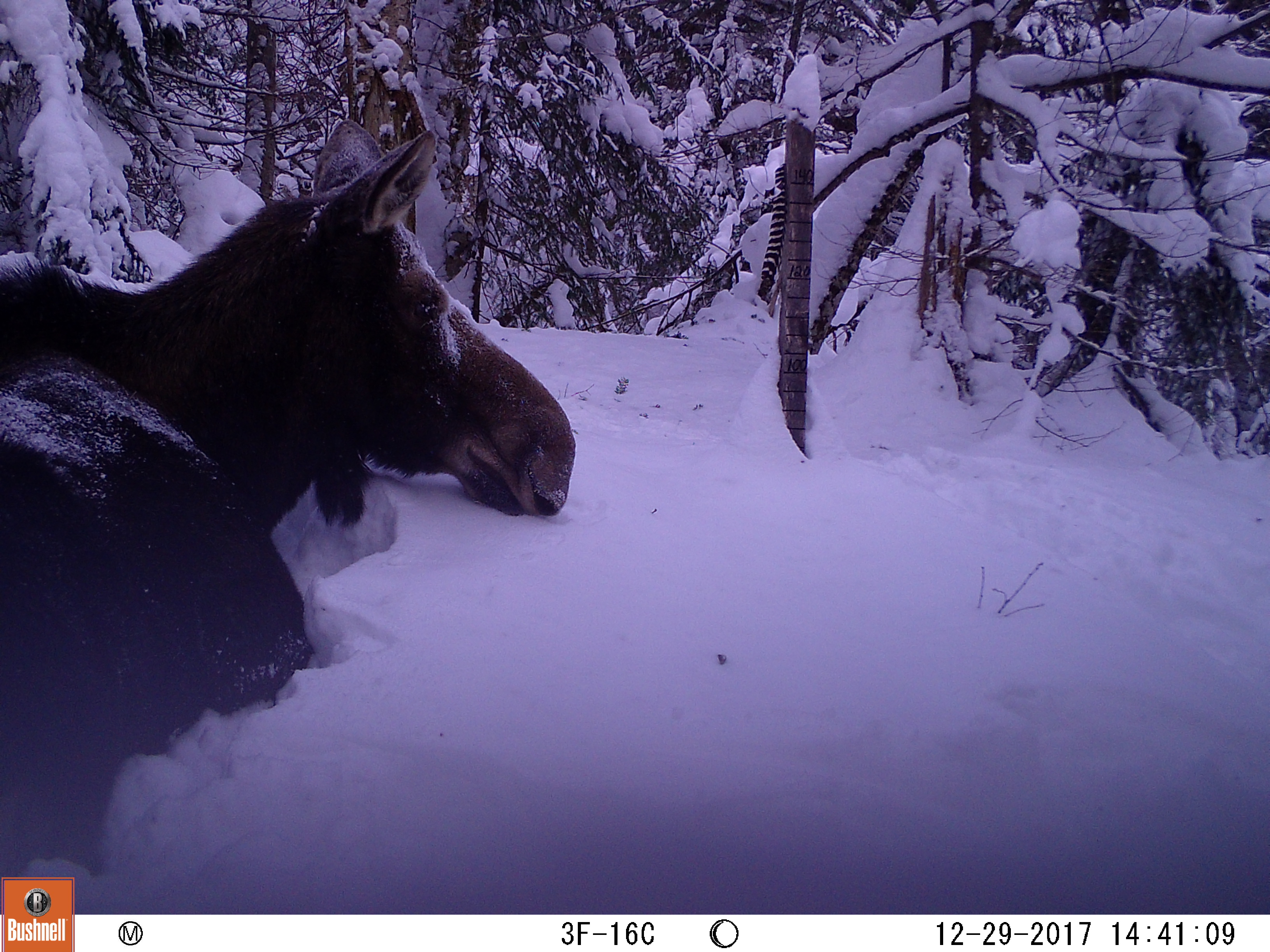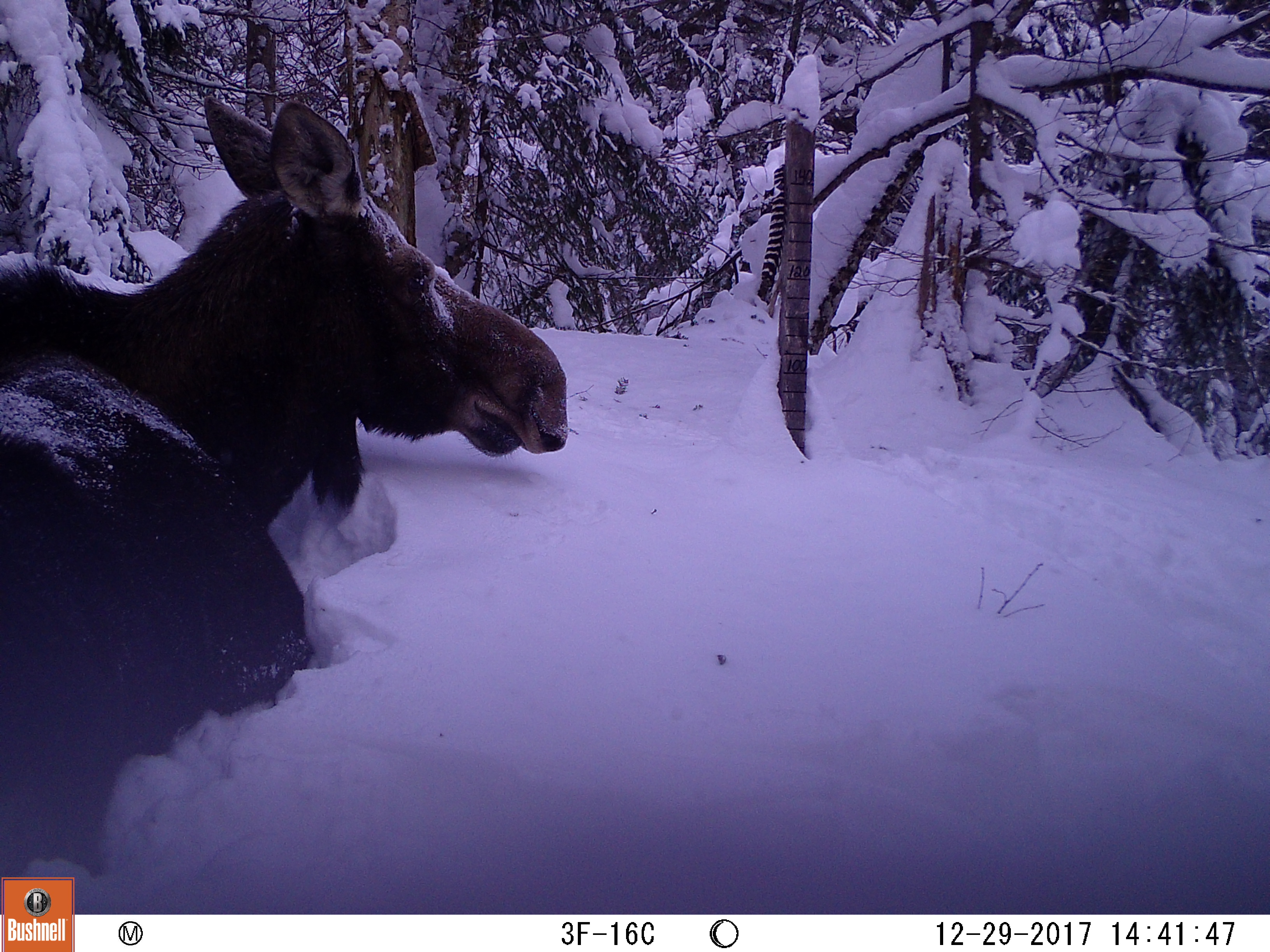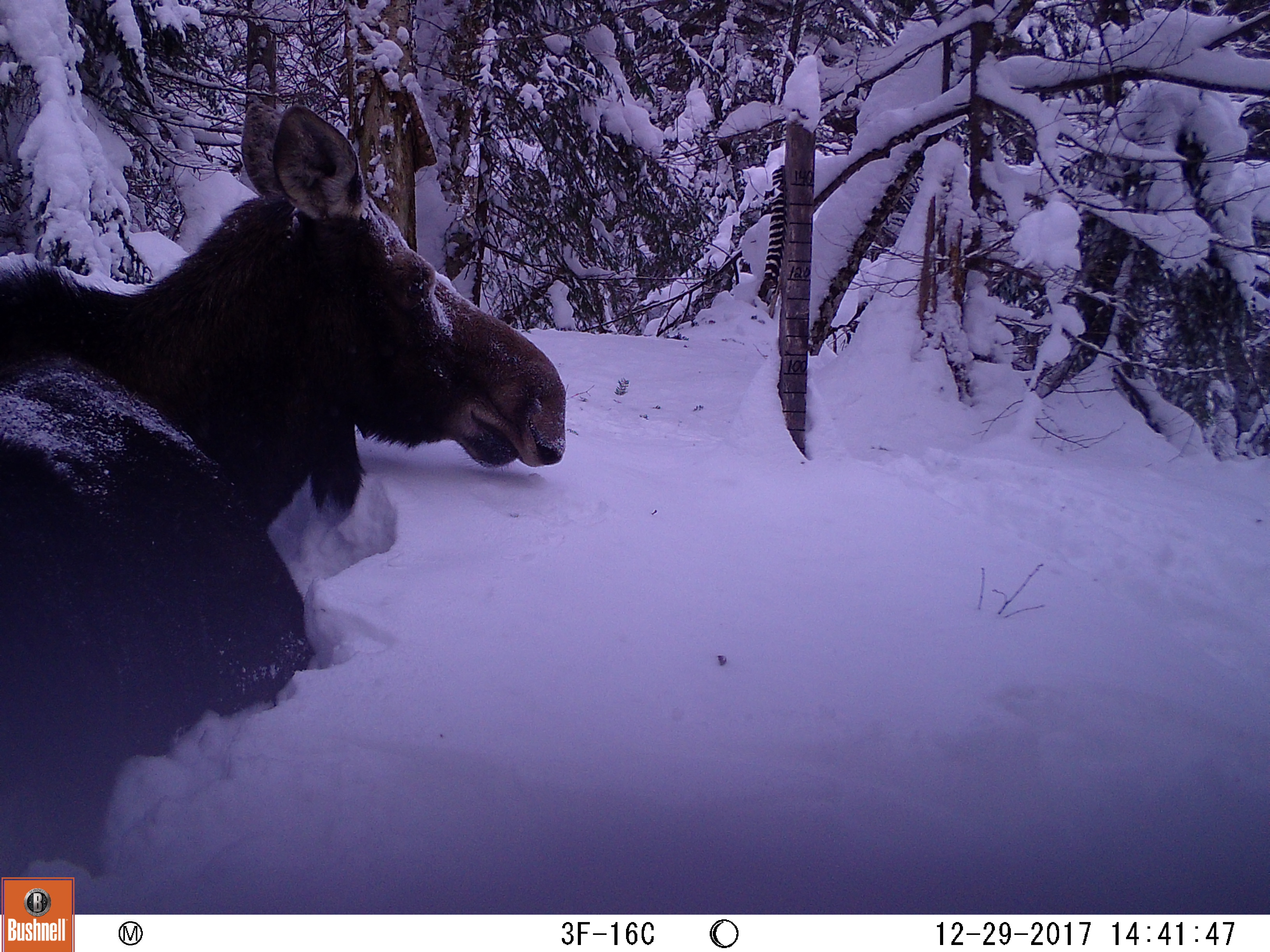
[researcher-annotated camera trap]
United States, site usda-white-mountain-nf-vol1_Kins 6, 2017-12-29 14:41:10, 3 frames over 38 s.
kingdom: Animalia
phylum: Chordata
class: Mammalia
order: Artiodactyla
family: Cervidae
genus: Alces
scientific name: Alces alces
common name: moose